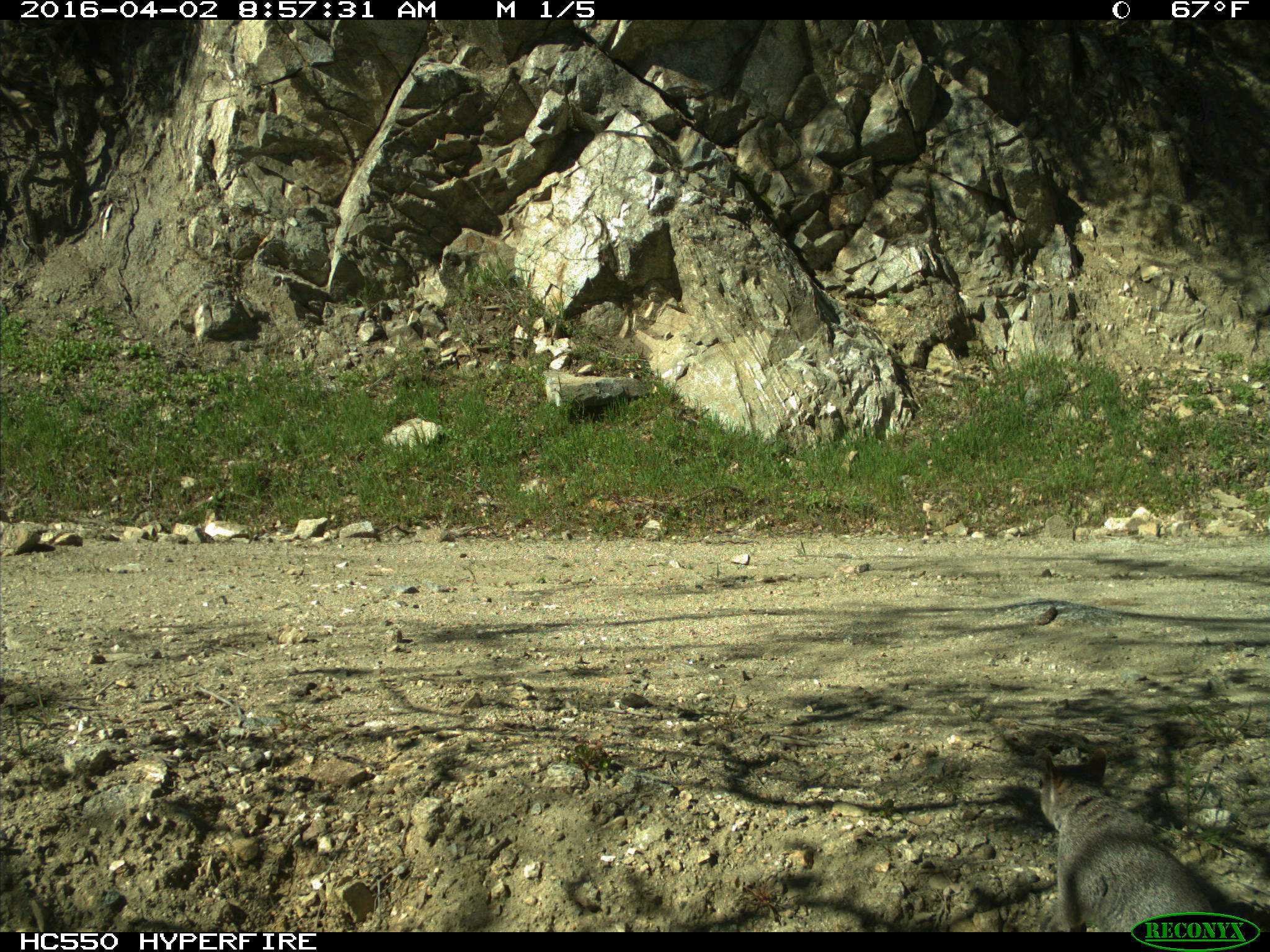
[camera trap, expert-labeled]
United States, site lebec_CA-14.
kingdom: Animalia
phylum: Chordata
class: Mammalia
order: Rodentia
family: Sciuridae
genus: Sciurus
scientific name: Sciurus carolinensis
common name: eastern gray squirrel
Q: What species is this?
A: Sciurus carolinensis (eastern gray squirrel).